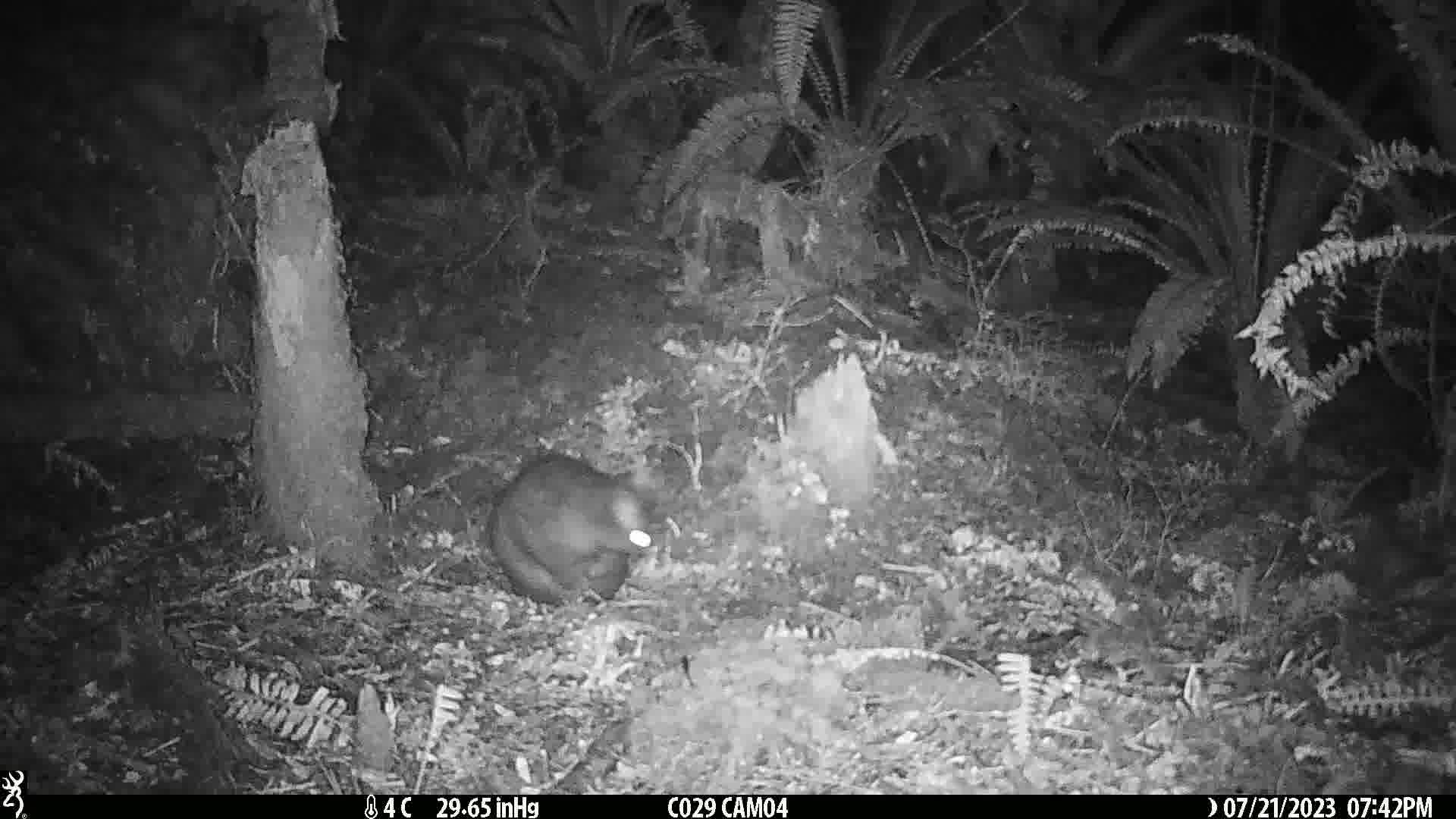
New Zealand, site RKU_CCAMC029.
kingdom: Animalia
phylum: Chordata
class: Mammalia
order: Diprotodontia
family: Phalangeridae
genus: Trichosurus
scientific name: Trichosurus vulpecula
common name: common brushtail possum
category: possum